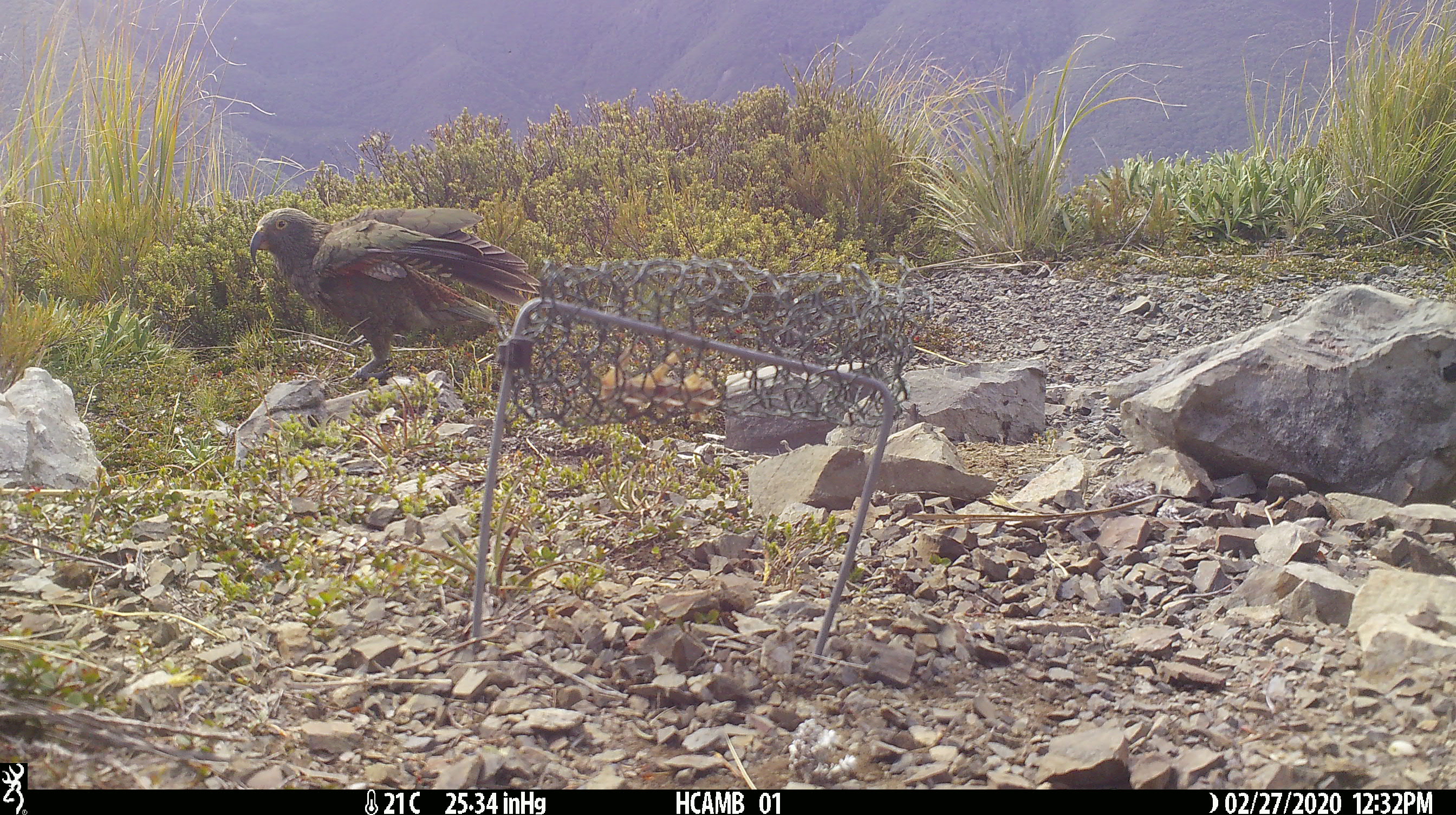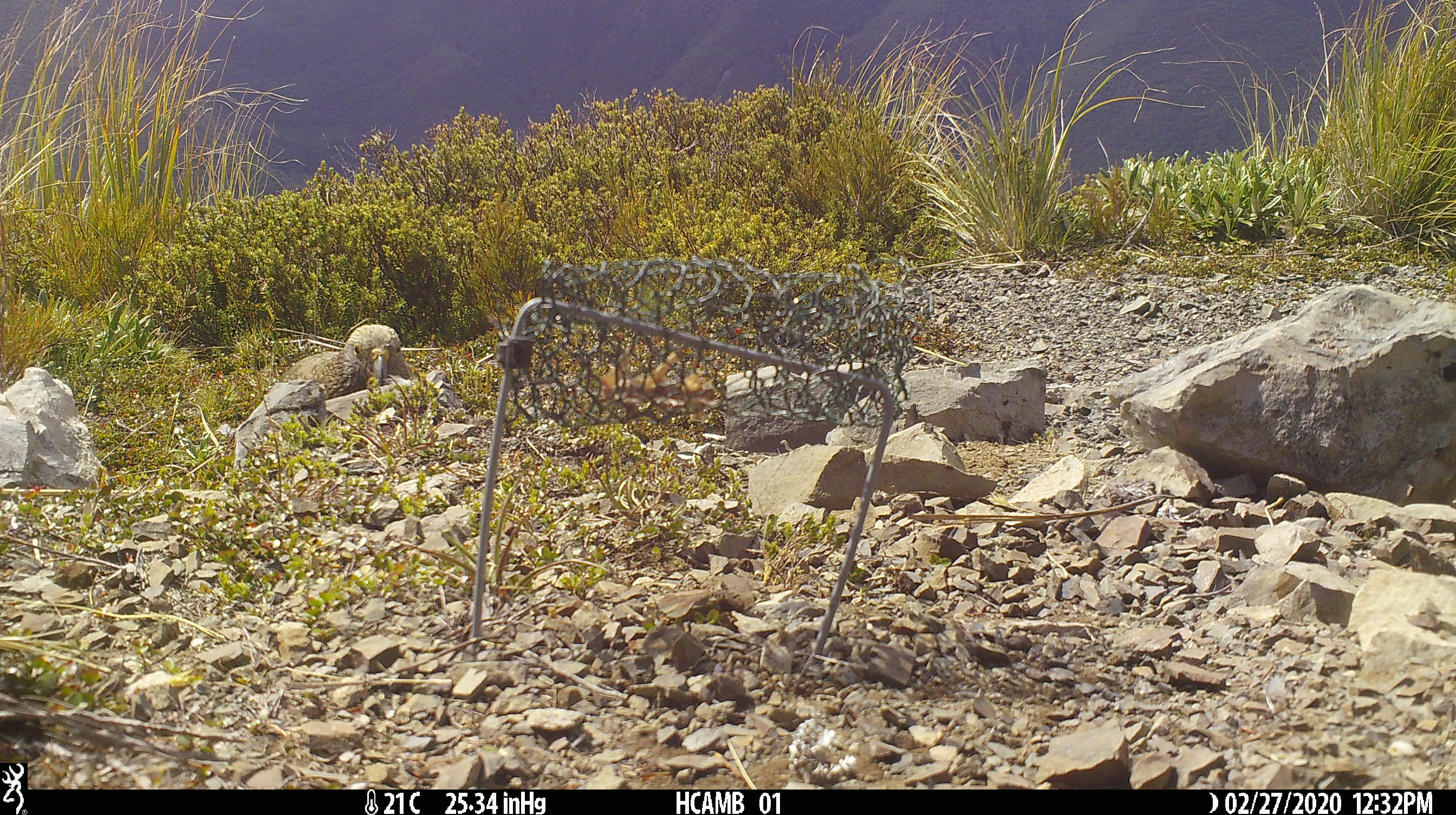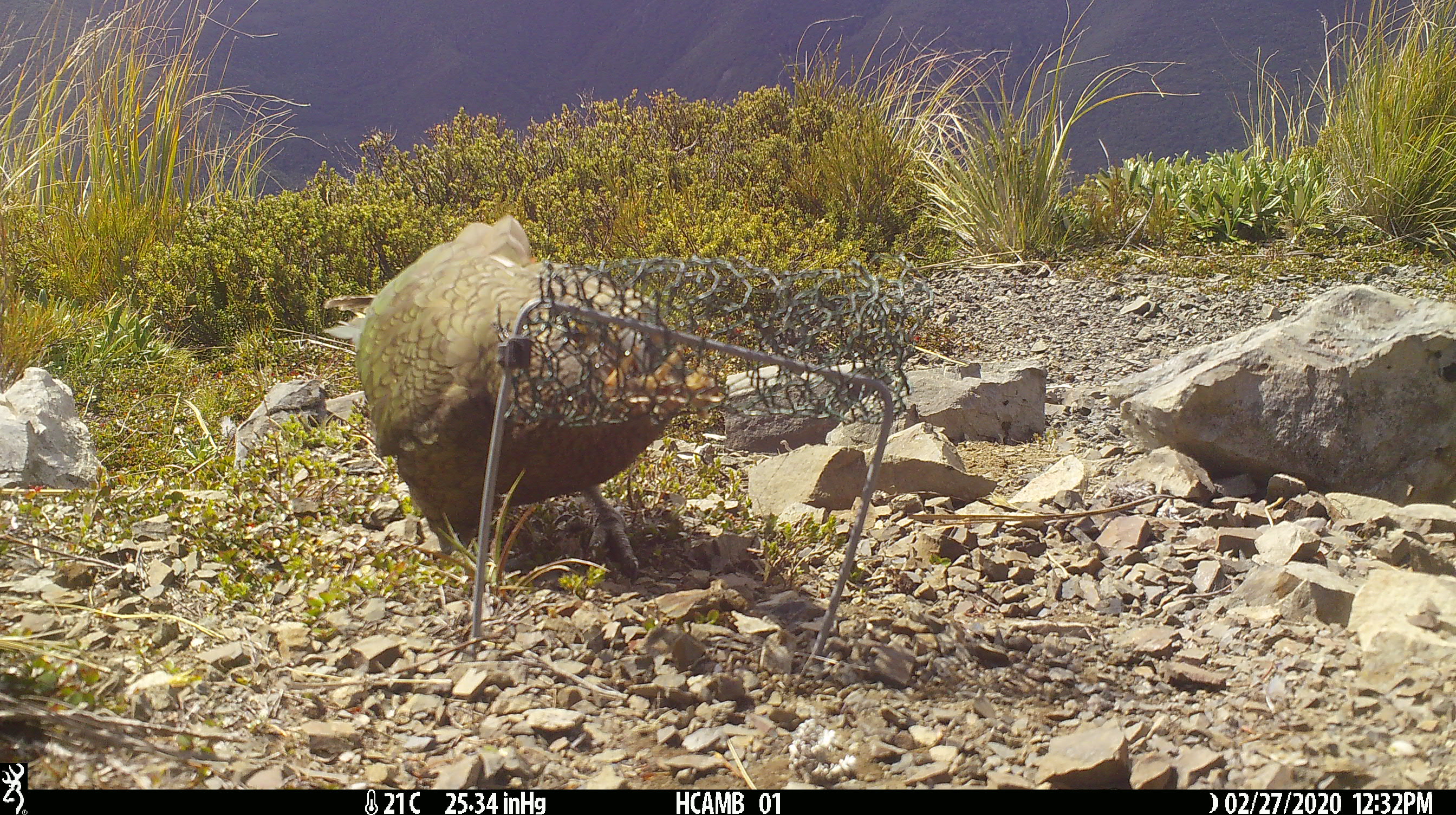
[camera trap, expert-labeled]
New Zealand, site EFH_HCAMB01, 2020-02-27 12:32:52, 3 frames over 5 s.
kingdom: Animalia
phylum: Chordata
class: Aves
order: Psittaciformes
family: Strigopidae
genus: Nestor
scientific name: Nestor notabilis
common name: kea